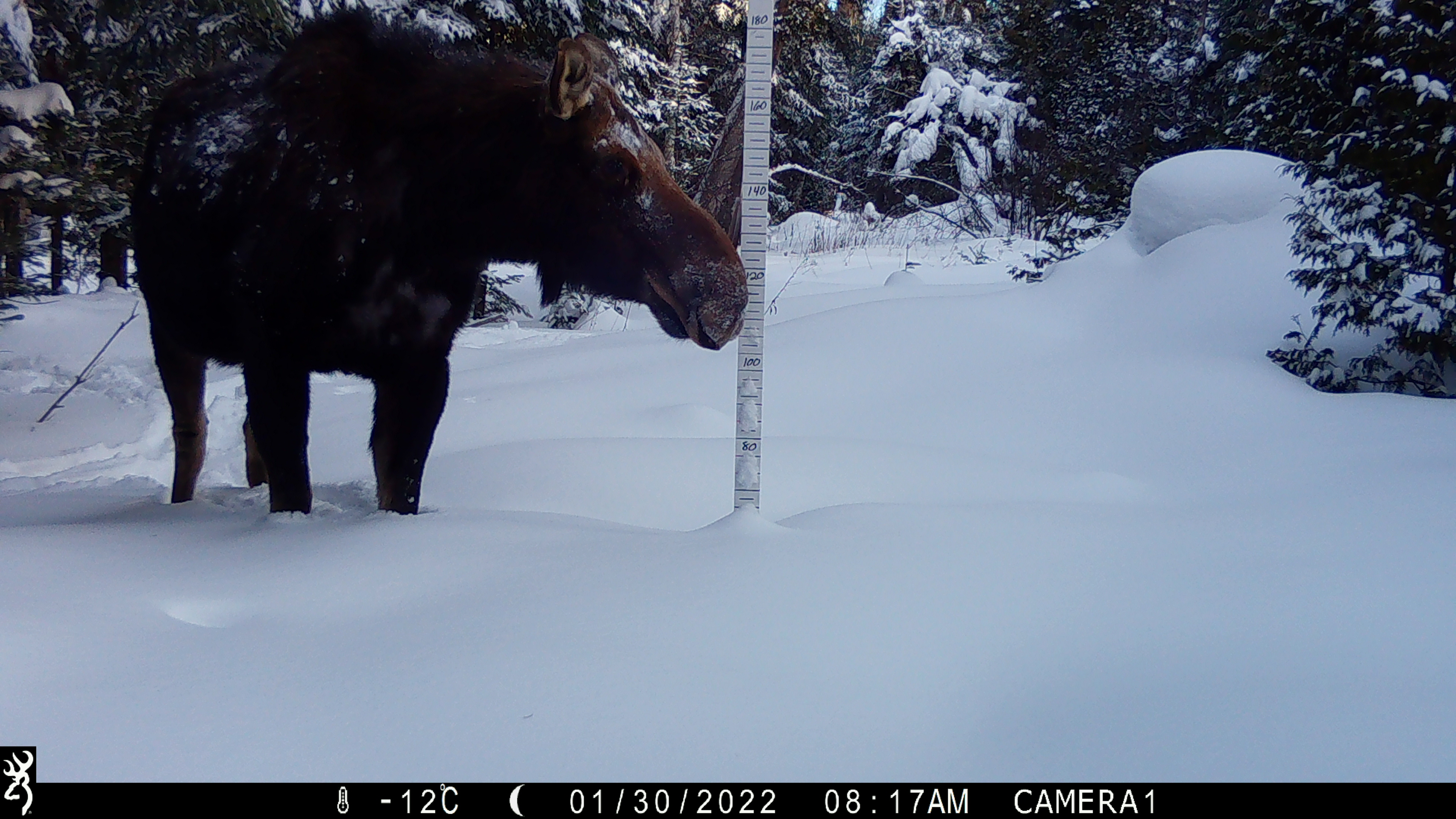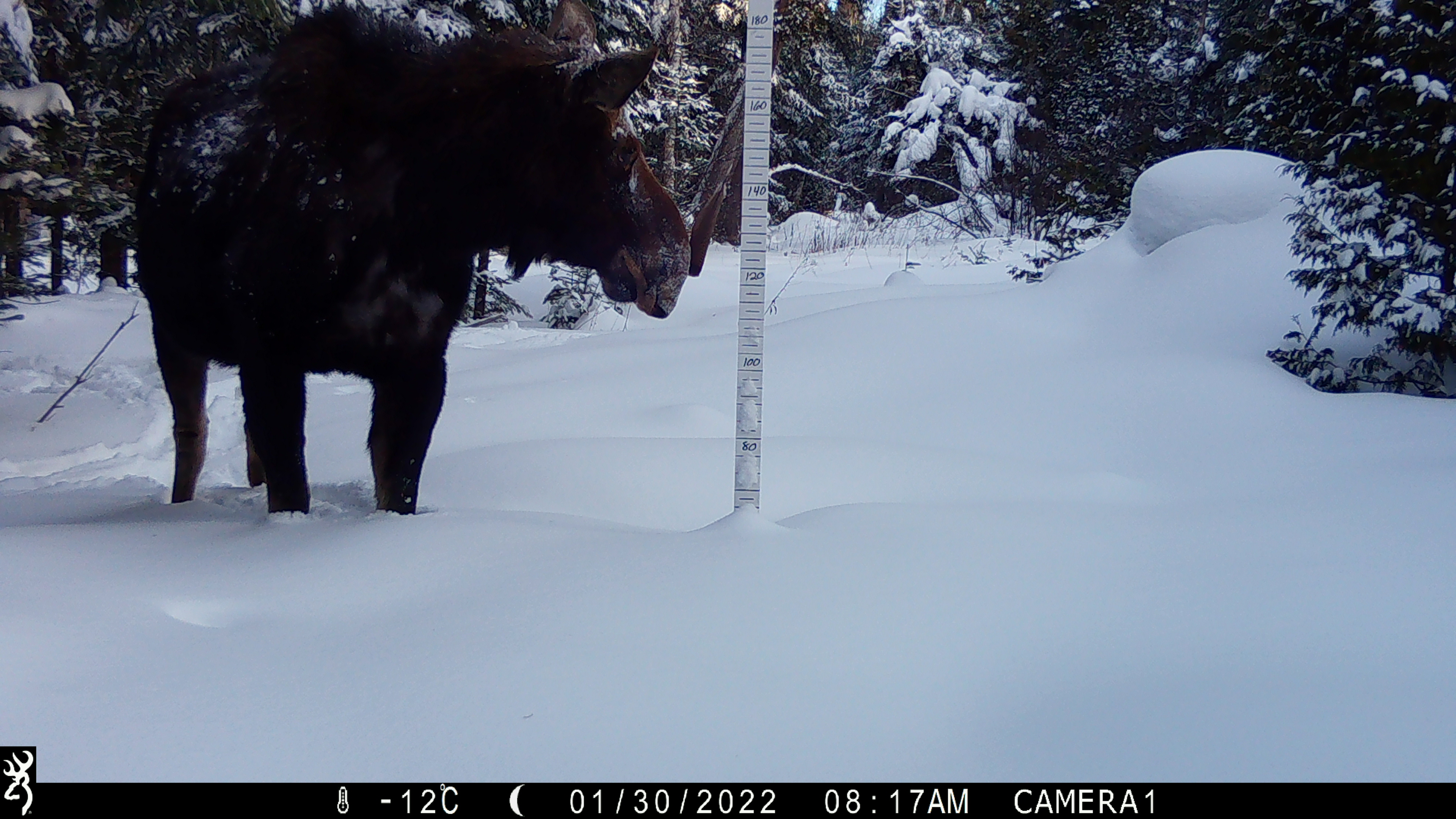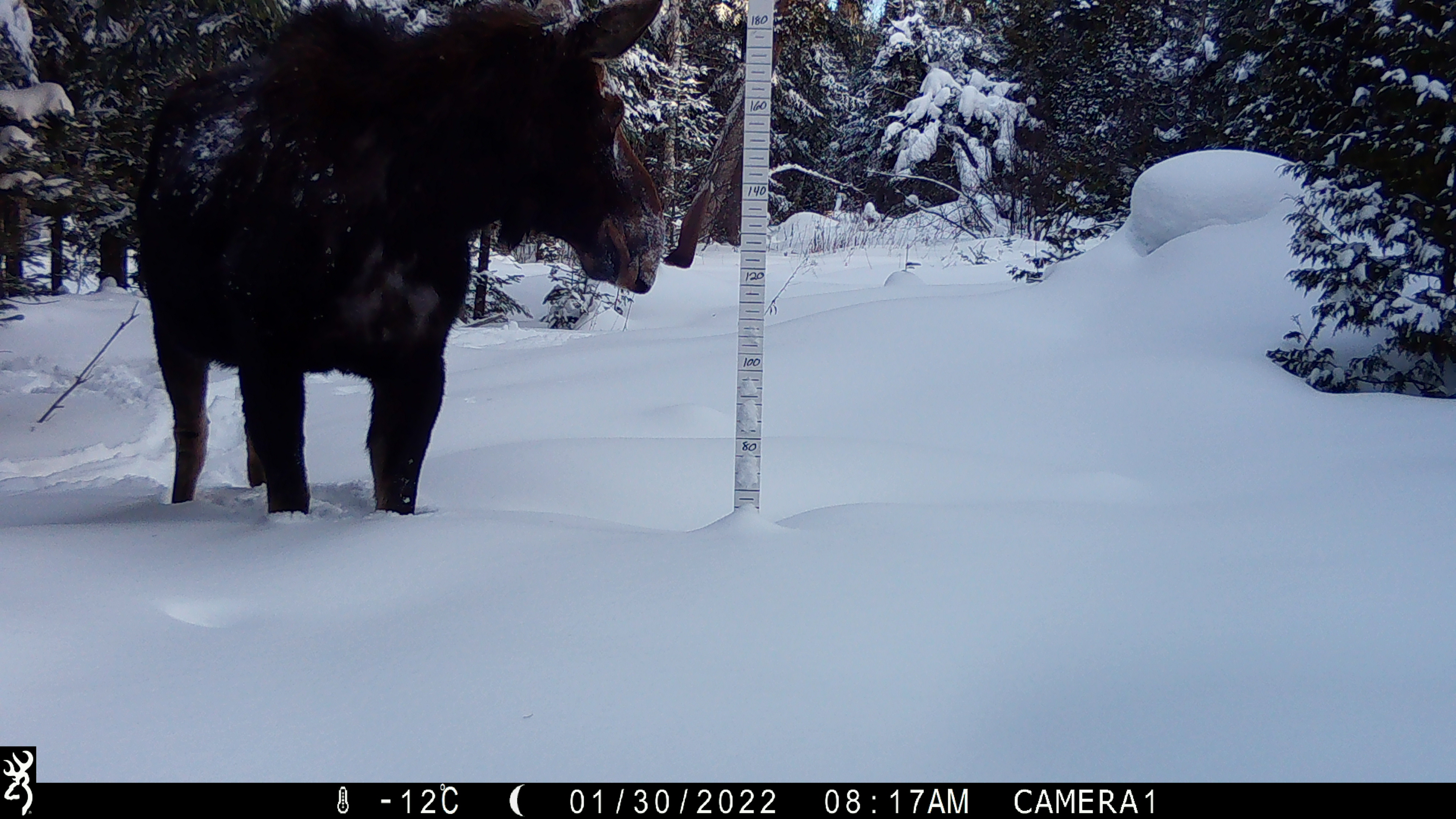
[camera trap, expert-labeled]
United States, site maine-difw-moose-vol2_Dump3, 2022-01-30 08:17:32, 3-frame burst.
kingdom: Animalia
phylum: Chordata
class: Mammalia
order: Artiodactyla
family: Cervidae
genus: Alces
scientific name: Alces alces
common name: moose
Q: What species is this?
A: Moose (Alces alces).